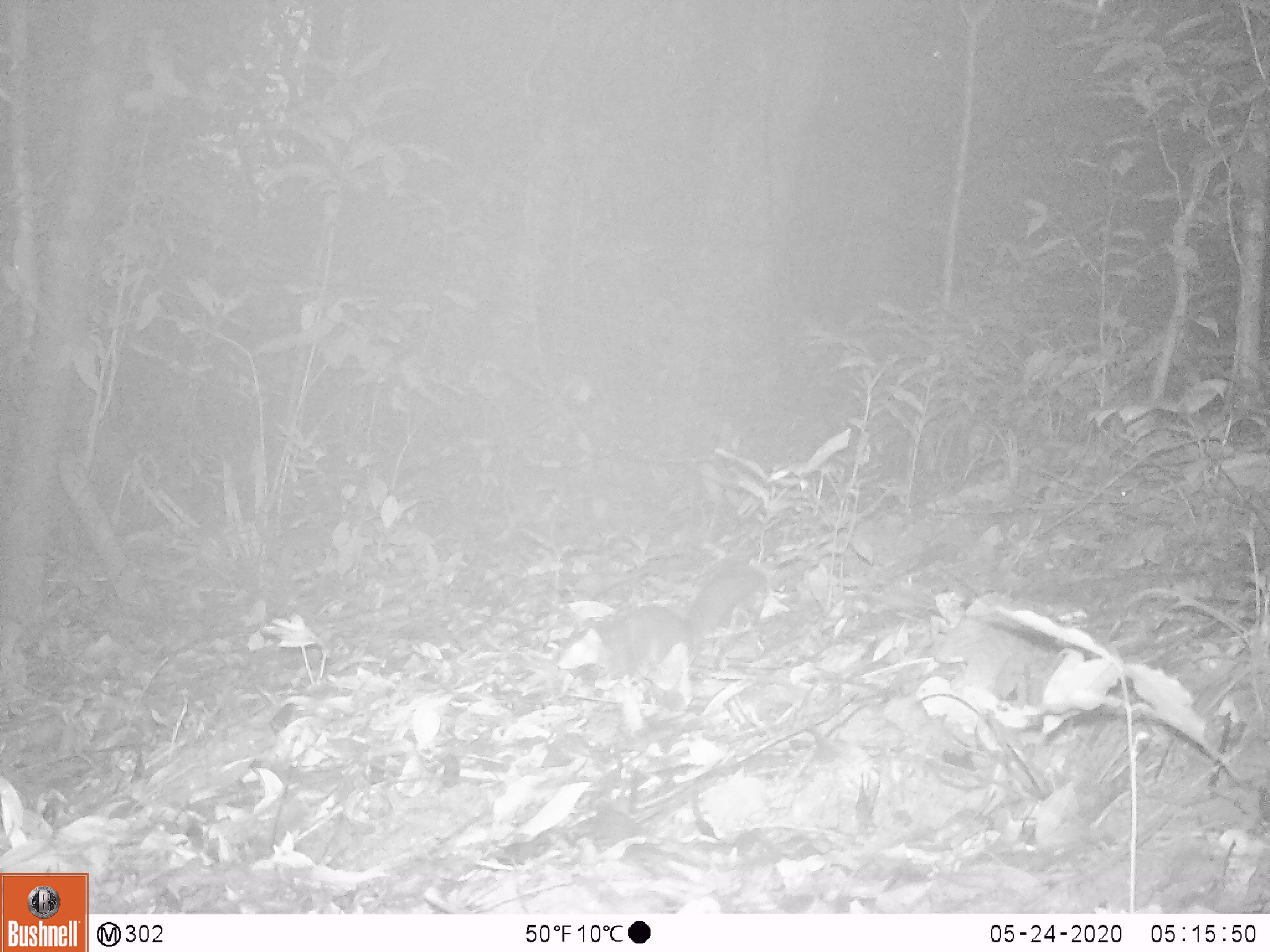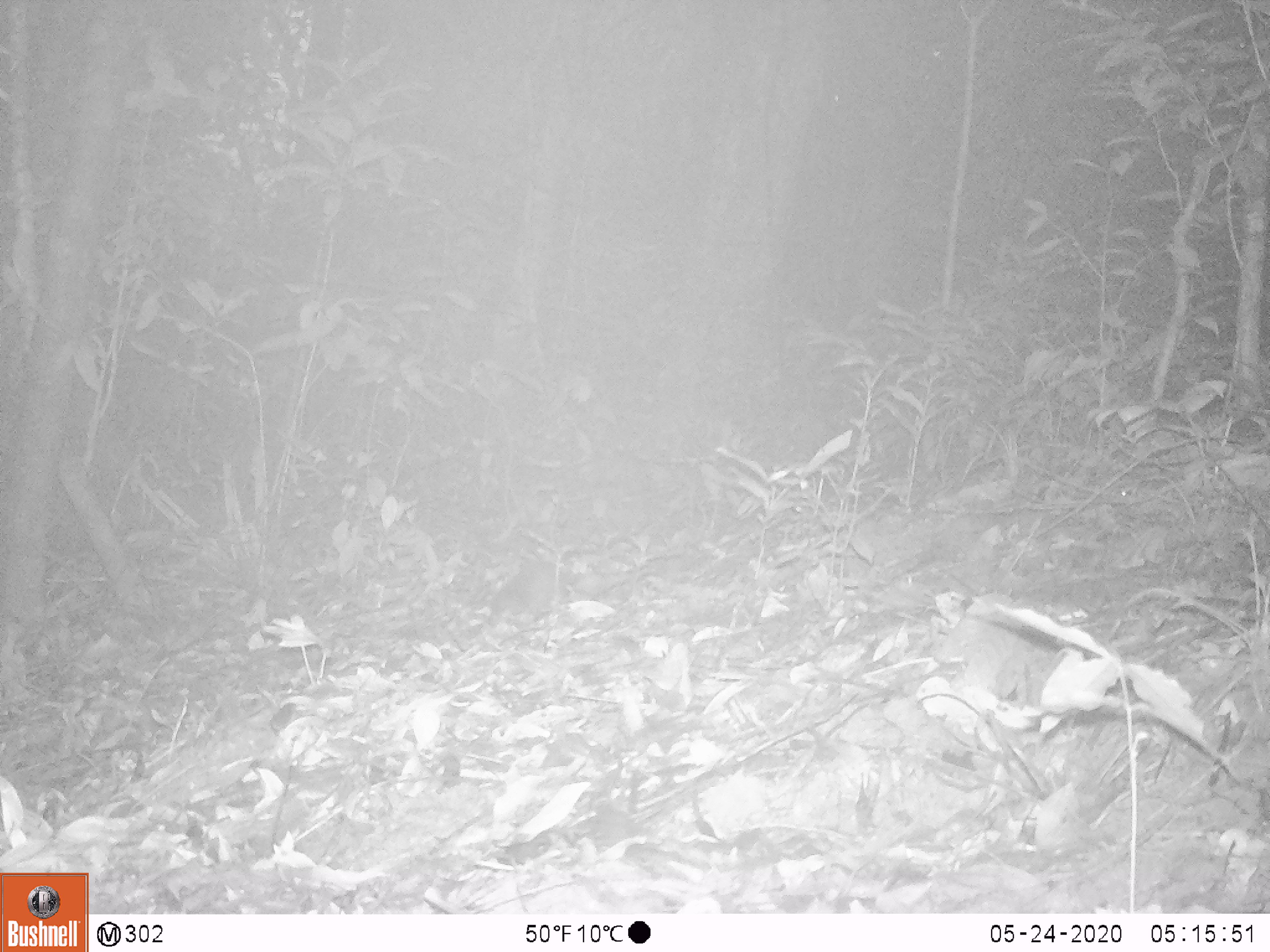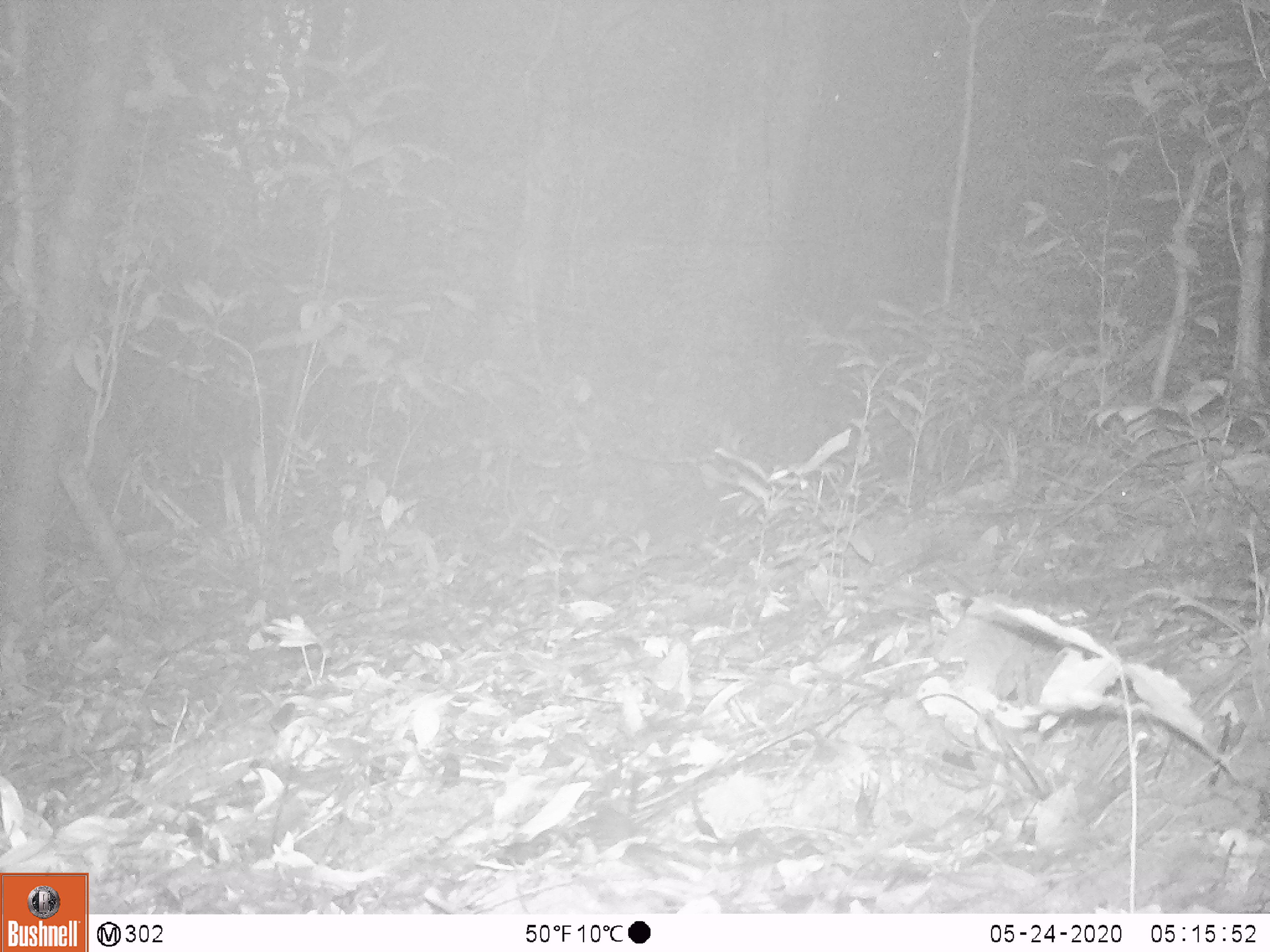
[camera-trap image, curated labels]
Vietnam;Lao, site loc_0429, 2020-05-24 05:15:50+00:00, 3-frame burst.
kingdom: Animalia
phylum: Chordata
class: Mammalia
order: Rodentia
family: Sciuridae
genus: Dremomys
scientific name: Dremomys rufigenis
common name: red-cheeked squirrel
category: red cheeked squirrel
Red cheeked squirrel (red-cheeked squirrel) (Dremomys rufigenis). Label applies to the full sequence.